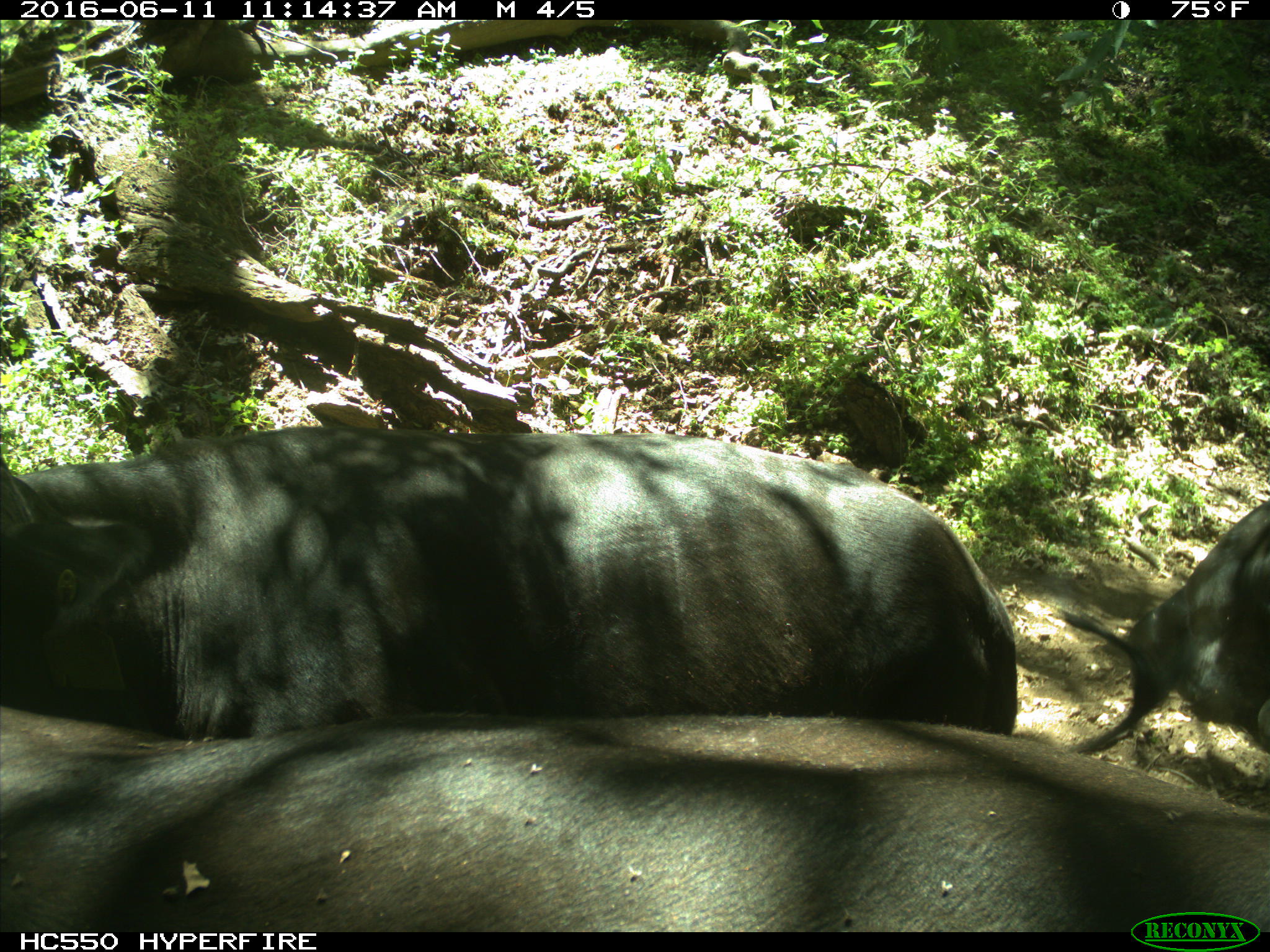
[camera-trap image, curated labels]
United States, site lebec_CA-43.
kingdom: Animalia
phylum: Chordata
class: Mammalia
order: Artiodactyla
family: Bovidae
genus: Bos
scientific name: Bos taurus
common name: domestic cow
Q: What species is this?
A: Bos taurus (domestic cow).